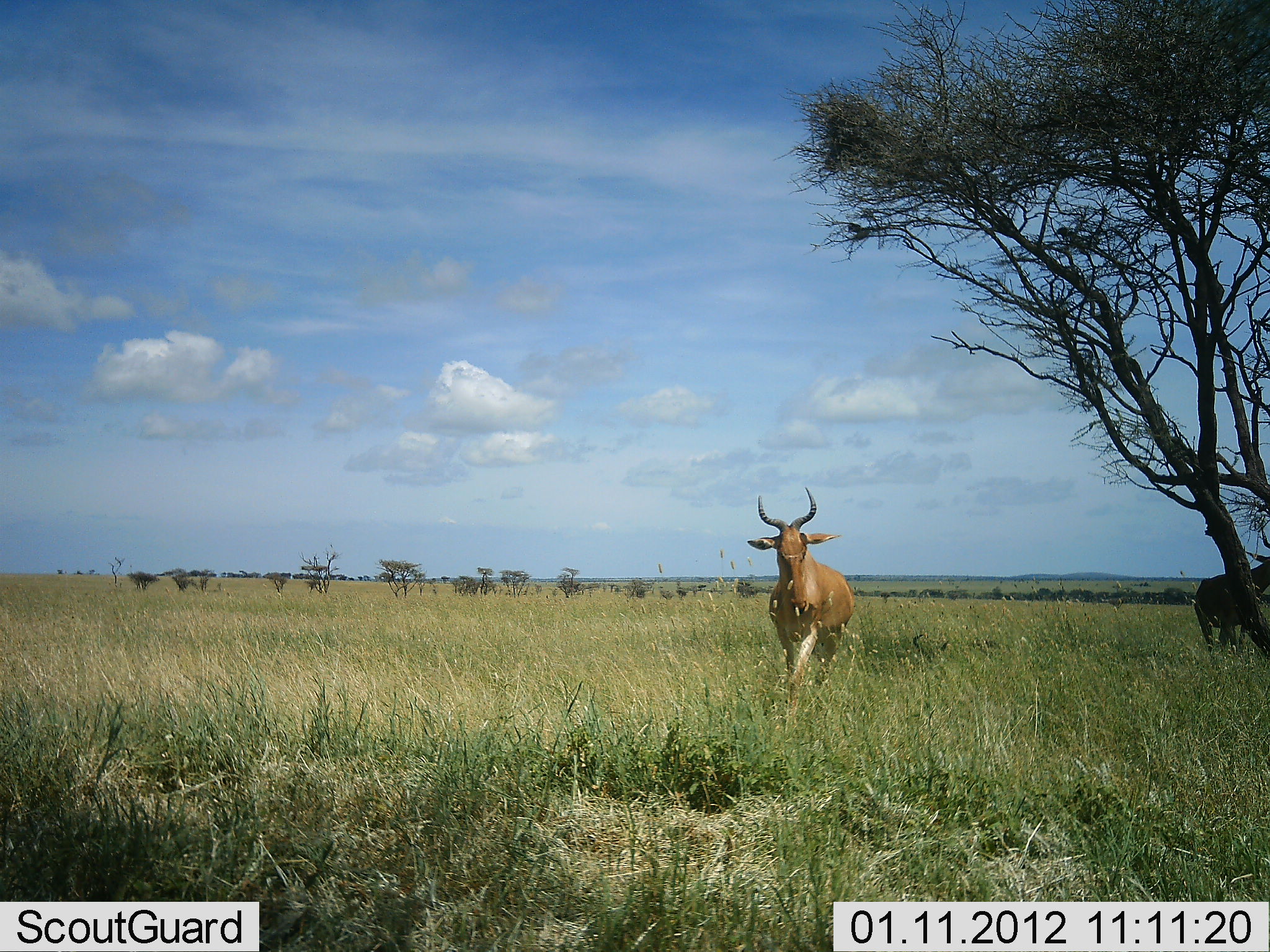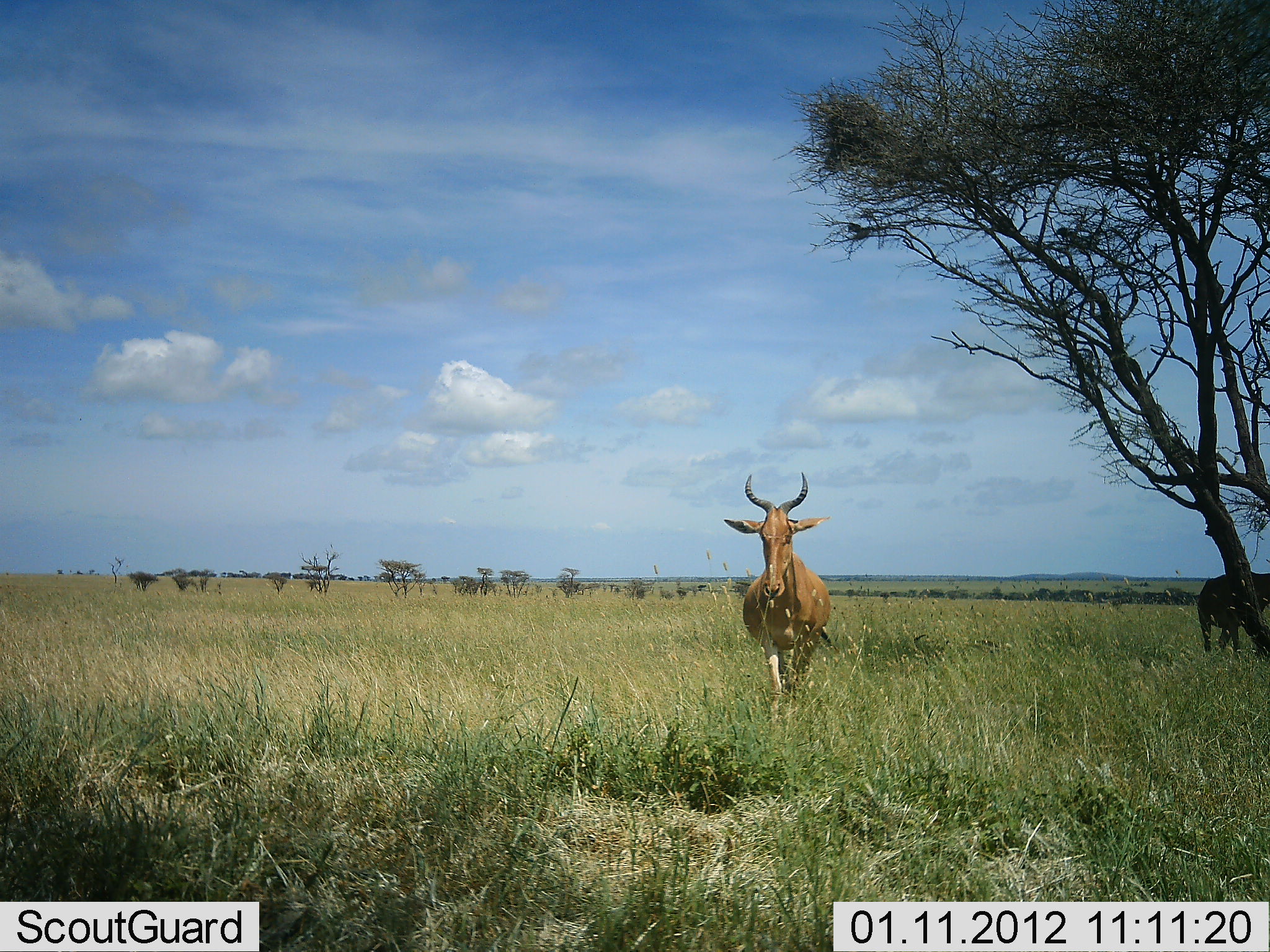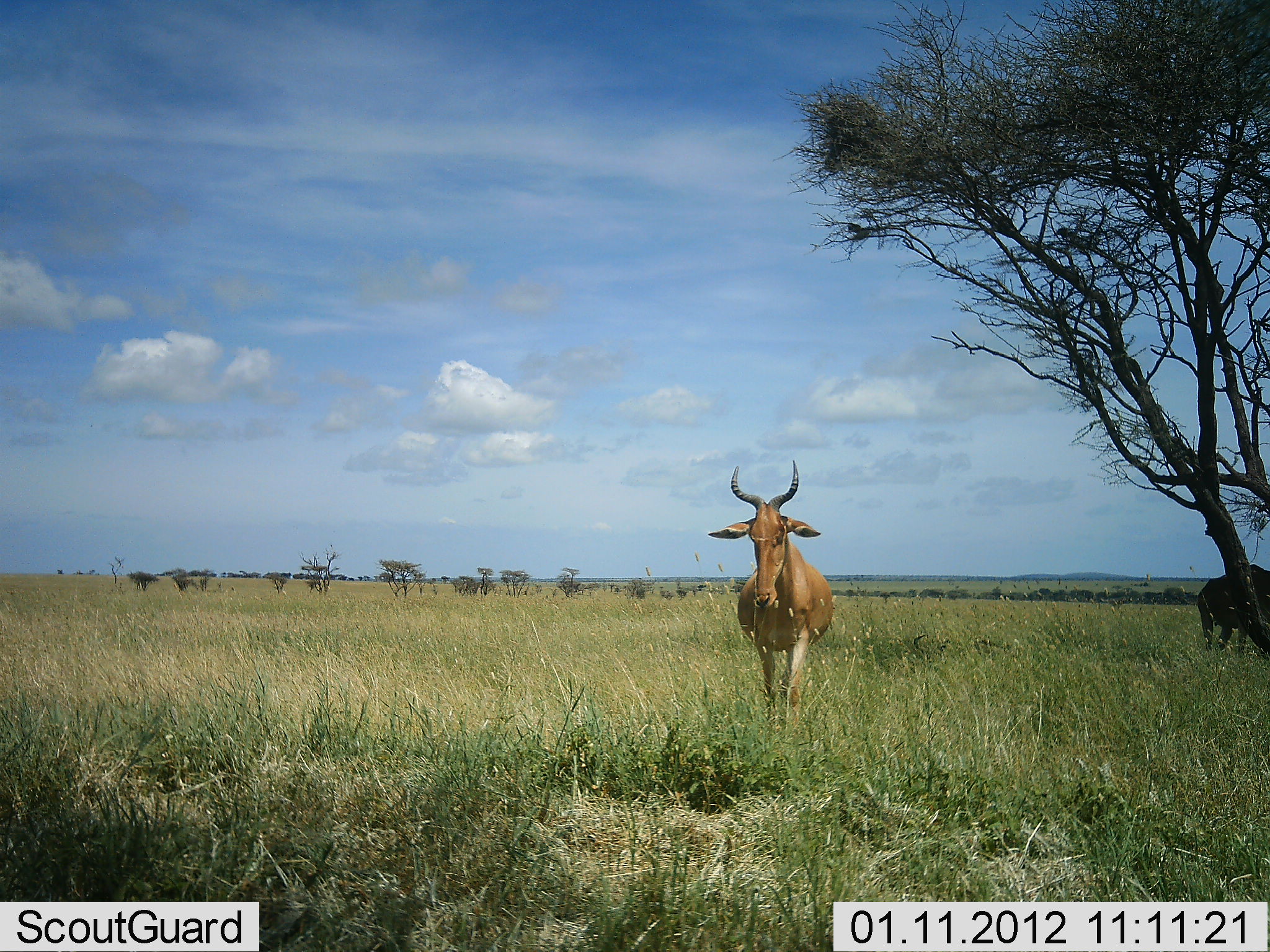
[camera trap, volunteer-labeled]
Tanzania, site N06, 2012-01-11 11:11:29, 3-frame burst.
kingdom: Animalia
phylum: Chordata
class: Mammalia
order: Artiodactyla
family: Bovidae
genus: Alcelaphus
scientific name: Alcelaphus buselaphus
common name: hartebeest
Hartebeest (Alcelaphus buselaphus), count 2. Behavior (volunteer vote fractions): standing 53%, resting 0%, moving 74%, interacting 0%. Young present (vote fraction): 0%. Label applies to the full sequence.